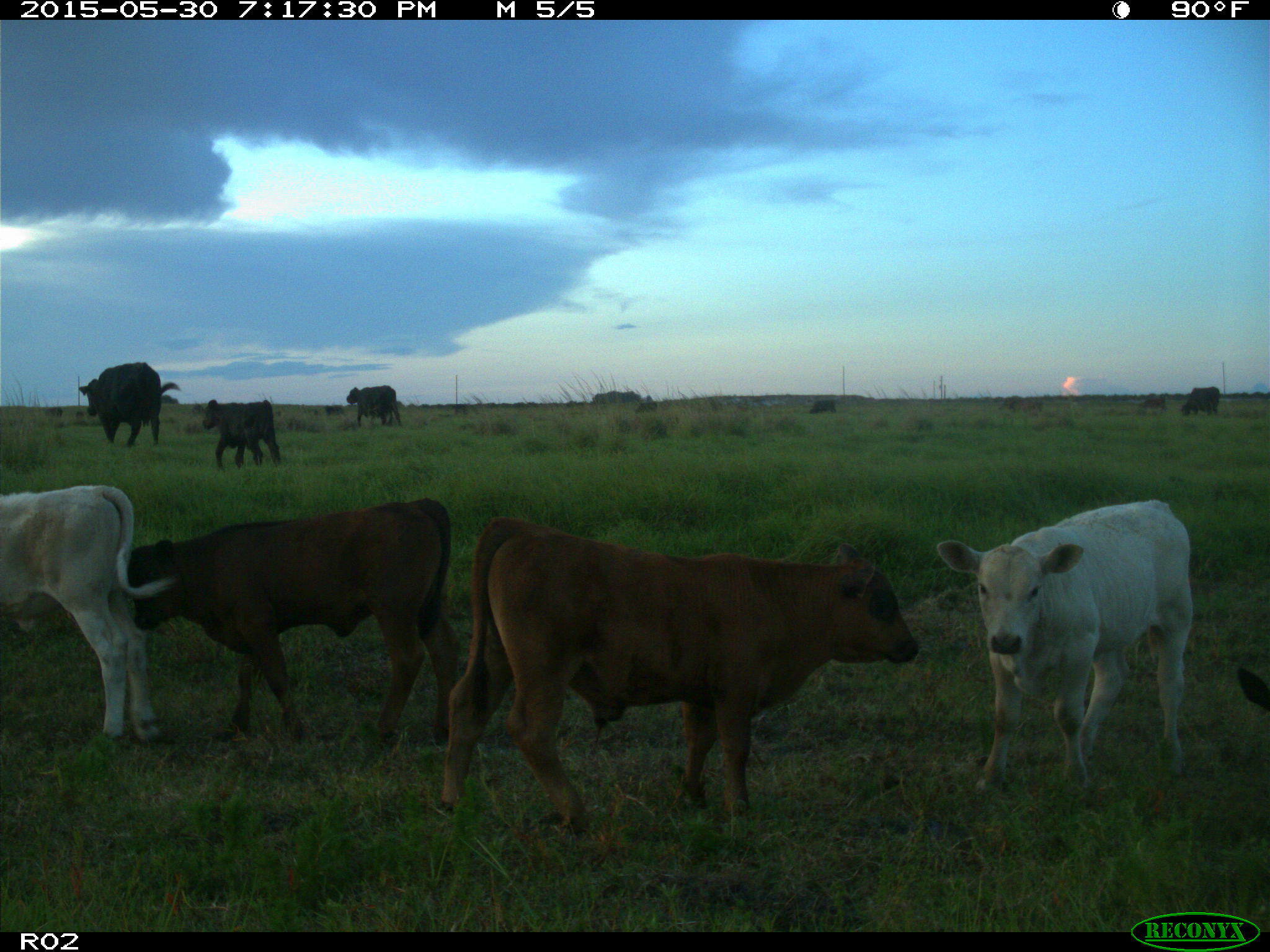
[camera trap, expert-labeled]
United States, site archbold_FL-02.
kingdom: Animalia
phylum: Chordata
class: Mammalia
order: Artiodactyla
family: Bovidae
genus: Bos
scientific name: Bos taurus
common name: domestic cow